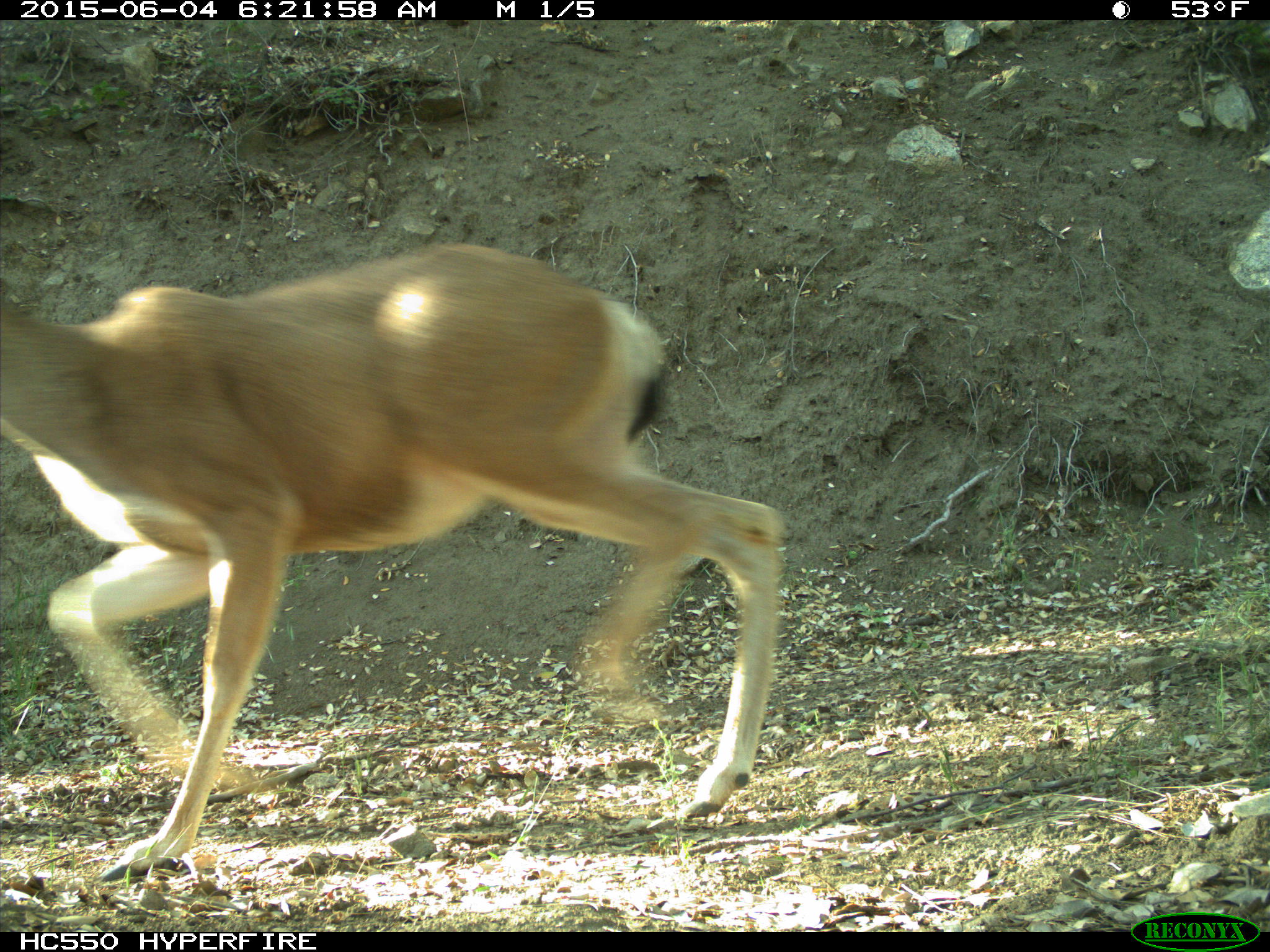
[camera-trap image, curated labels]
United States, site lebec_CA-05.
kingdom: Animalia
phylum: Chordata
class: Mammalia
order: Artiodactyla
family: Cervidae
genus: Odocoileus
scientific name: Odocoileus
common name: deer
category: unidentified deer